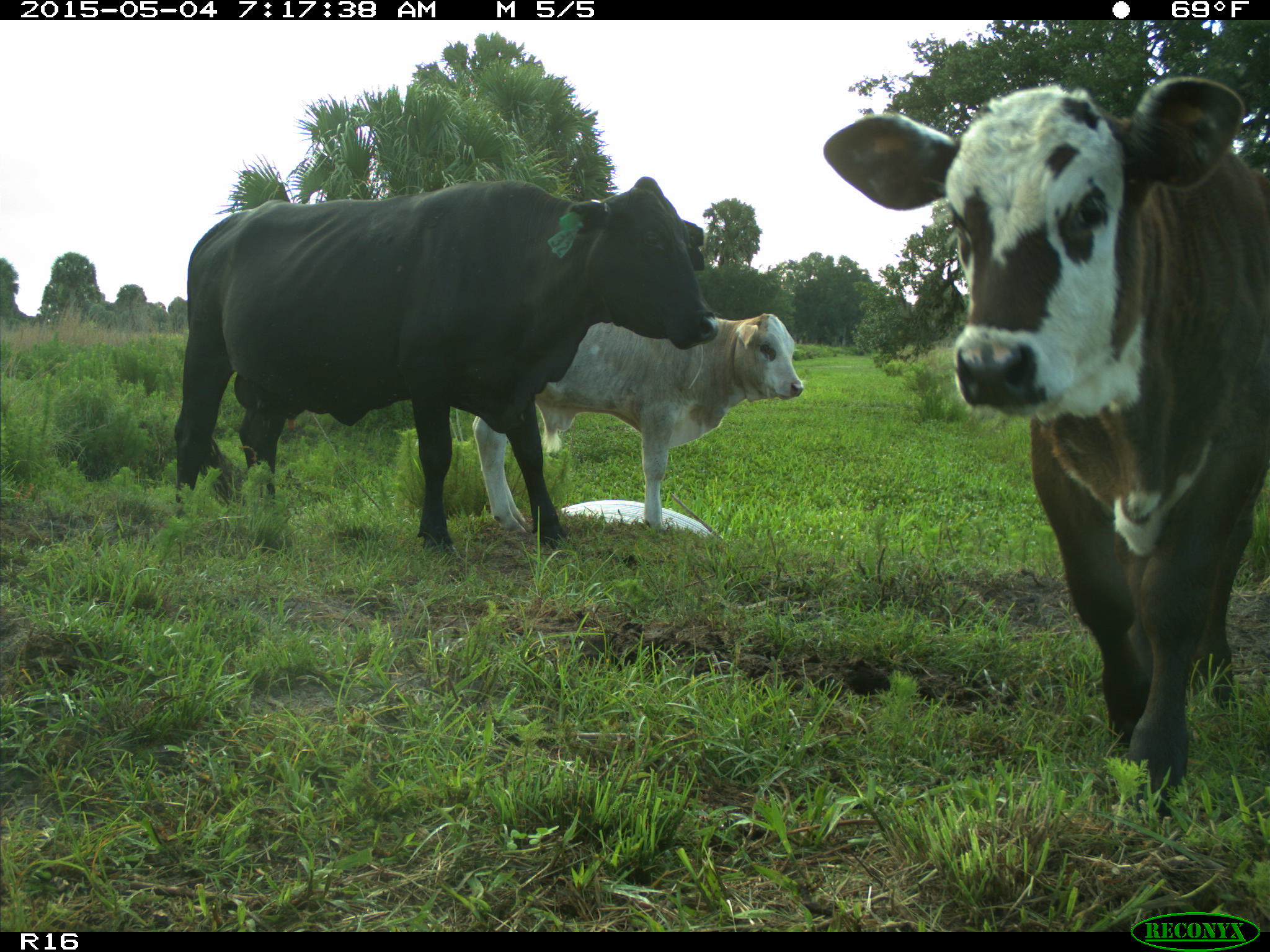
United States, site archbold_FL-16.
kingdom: Animalia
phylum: Chordata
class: Mammalia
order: Artiodactyla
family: Bovidae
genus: Bos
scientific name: Bos taurus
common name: domestic cow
Bos taurus (domestic cow).